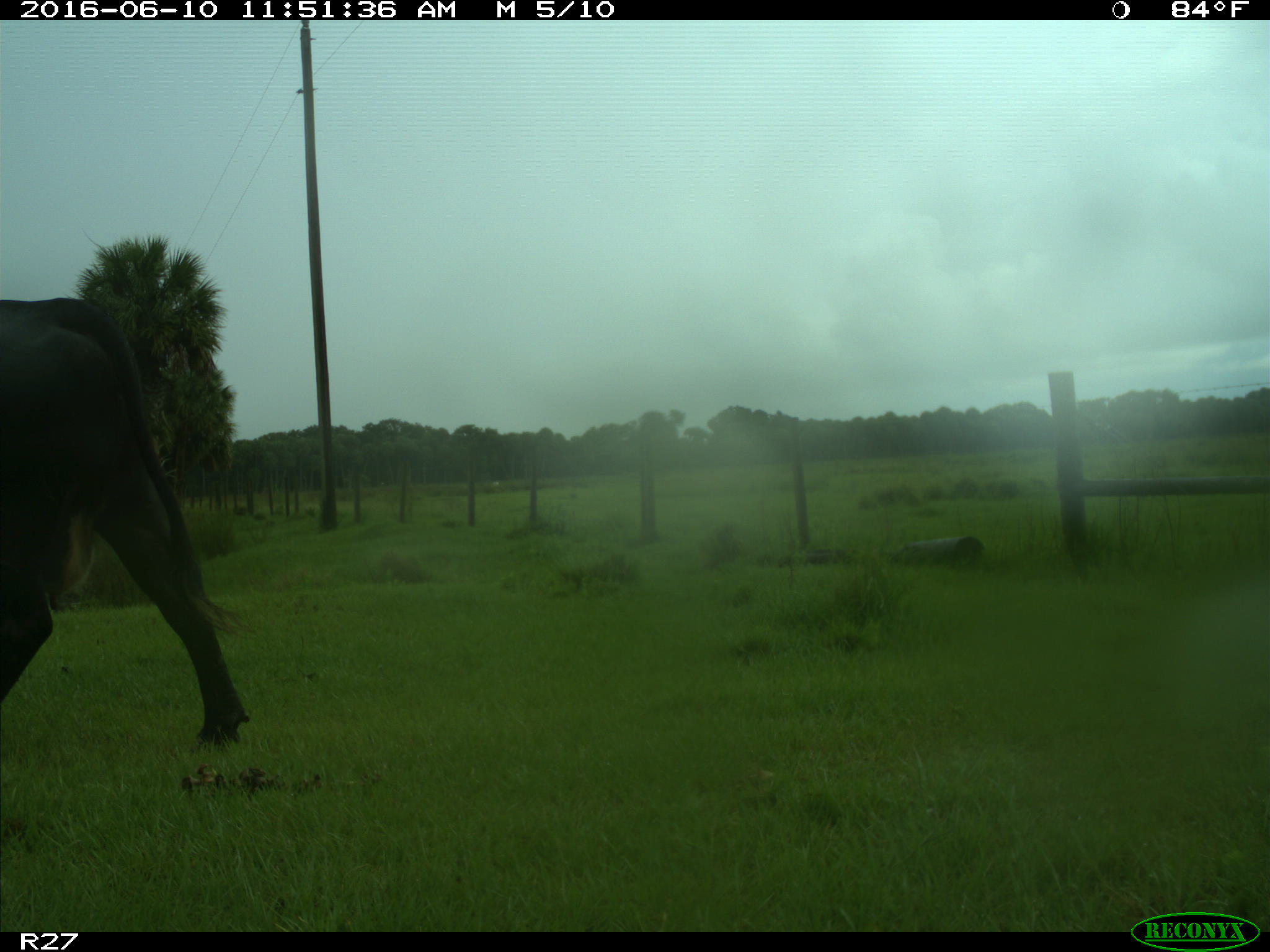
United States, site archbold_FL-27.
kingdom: Animalia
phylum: Chordata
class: Mammalia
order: Artiodactyla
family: Bovidae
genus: Bos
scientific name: Bos taurus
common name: domestic cow